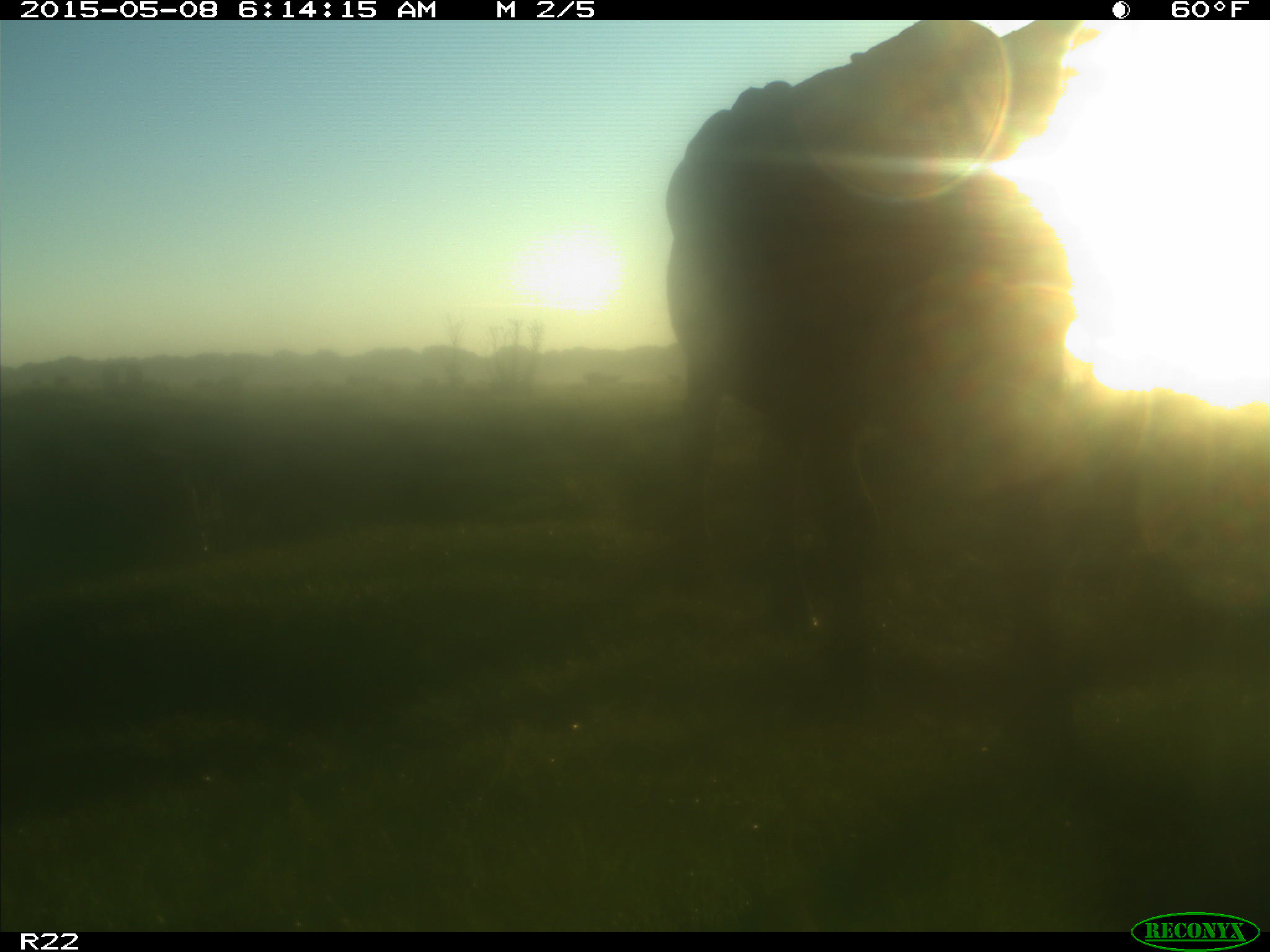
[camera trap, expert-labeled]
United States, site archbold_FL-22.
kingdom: Animalia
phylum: Chordata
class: Mammalia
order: Artiodactyla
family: Bovidae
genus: Bos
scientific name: Bos taurus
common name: domestic cow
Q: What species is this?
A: Bos taurus (domestic cow).